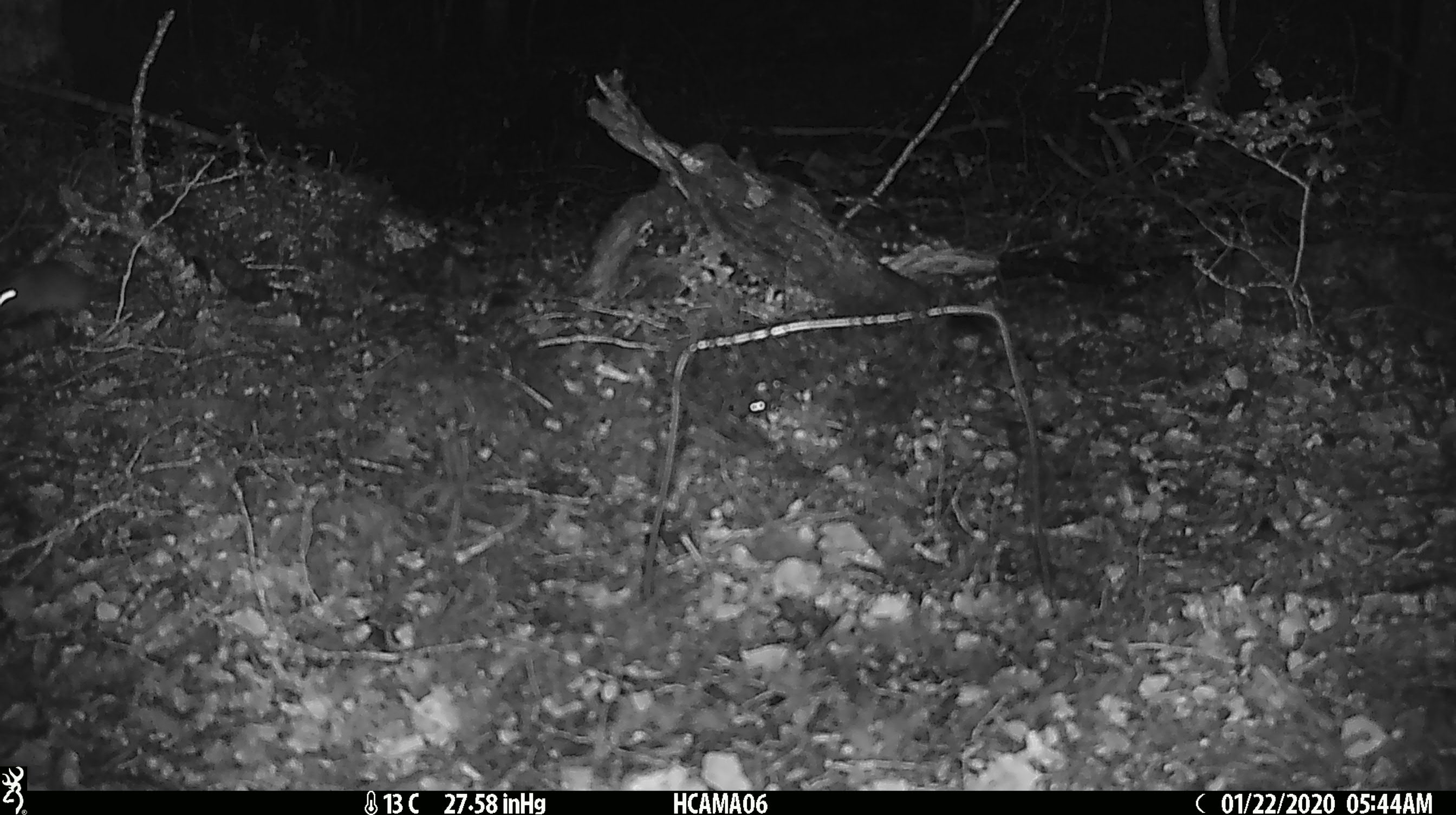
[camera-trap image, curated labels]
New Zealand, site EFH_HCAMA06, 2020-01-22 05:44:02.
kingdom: Animalia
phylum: Chordata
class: Mammalia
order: Rodentia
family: Muridae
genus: Mus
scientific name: Mus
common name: mouse